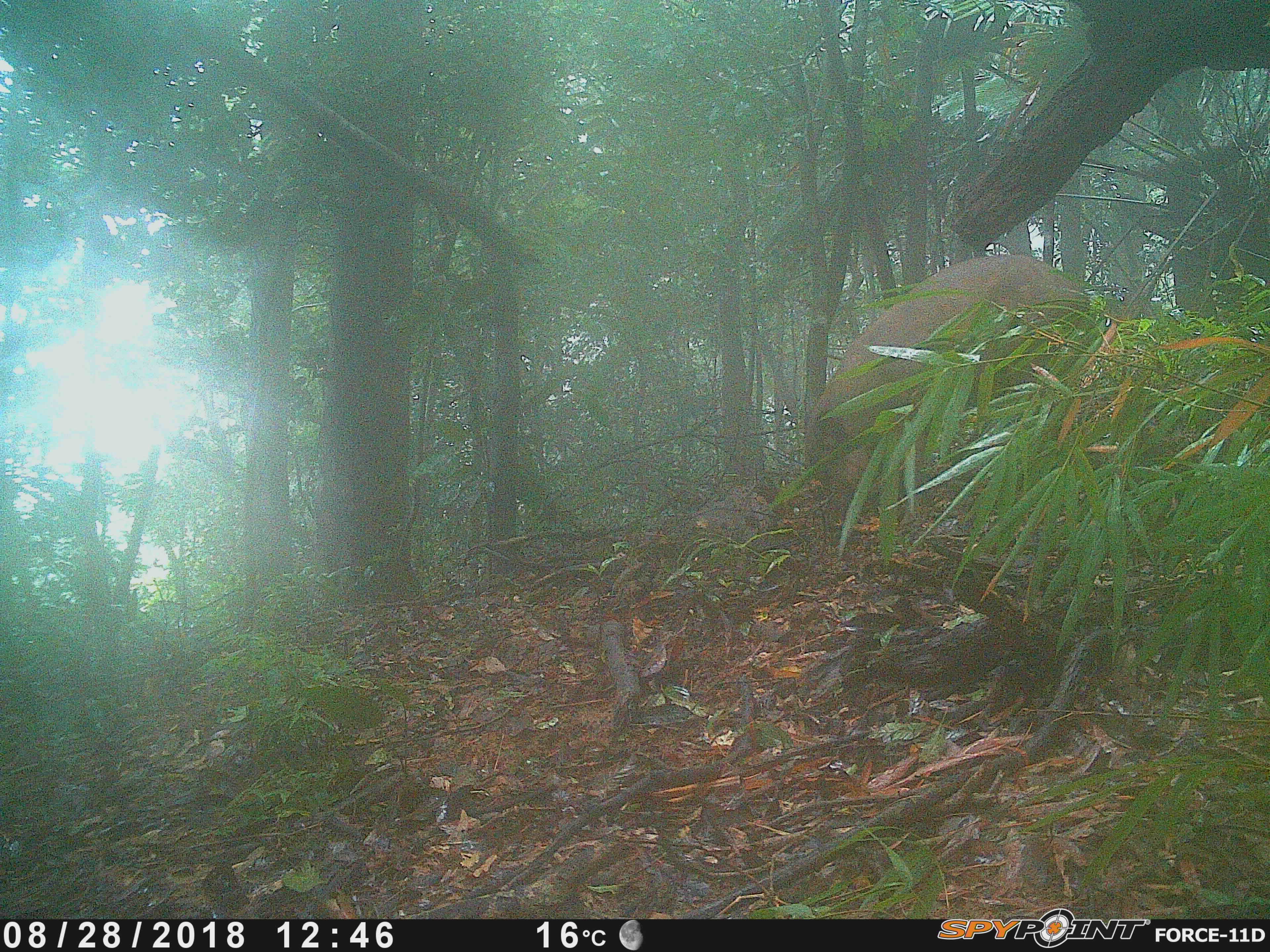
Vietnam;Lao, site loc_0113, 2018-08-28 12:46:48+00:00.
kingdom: Animalia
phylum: Chordata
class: Mammalia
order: Artiodactyla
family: Suidae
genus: Sus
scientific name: Sus scrofa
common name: eurasian wild pig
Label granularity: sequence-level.